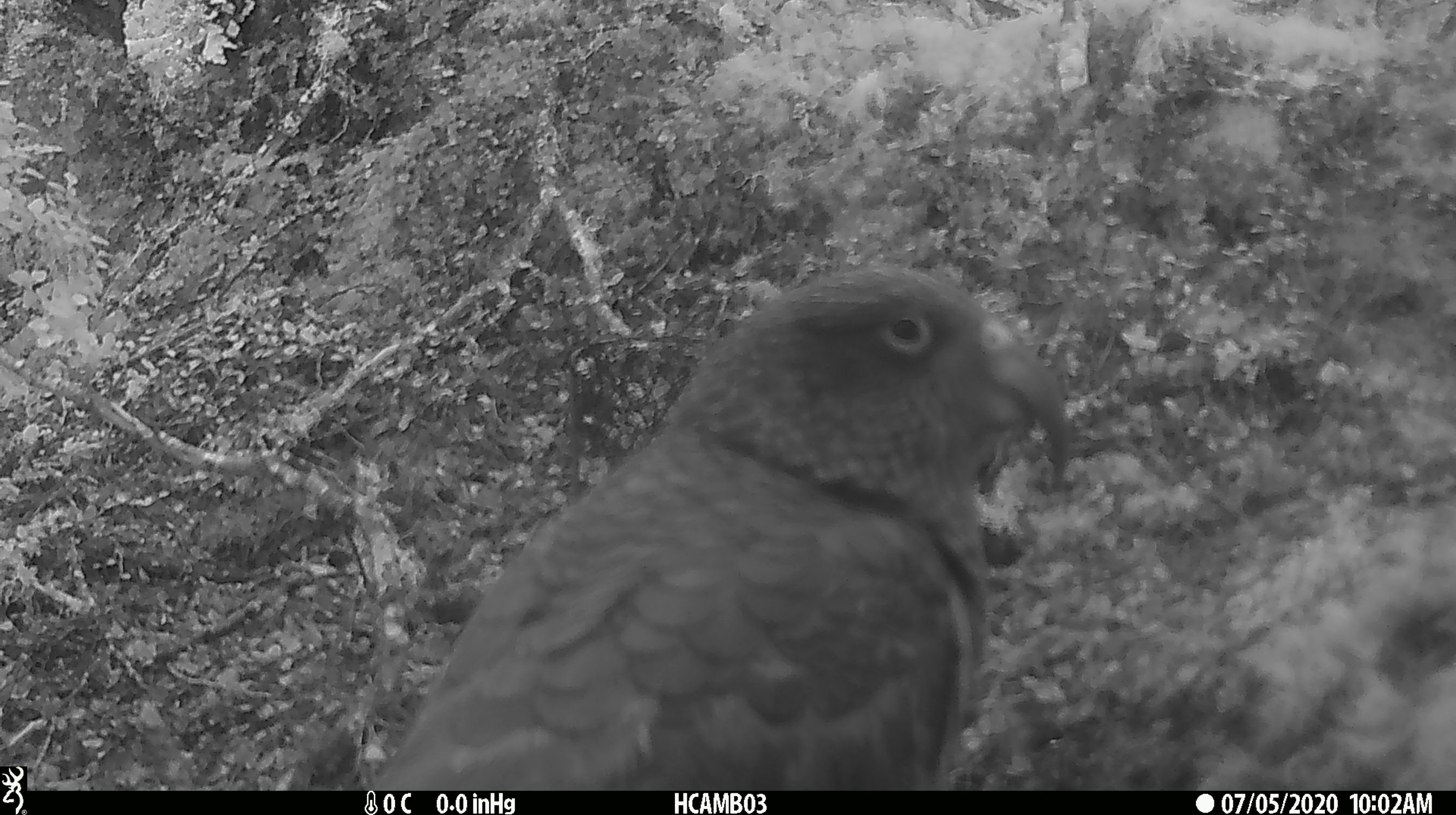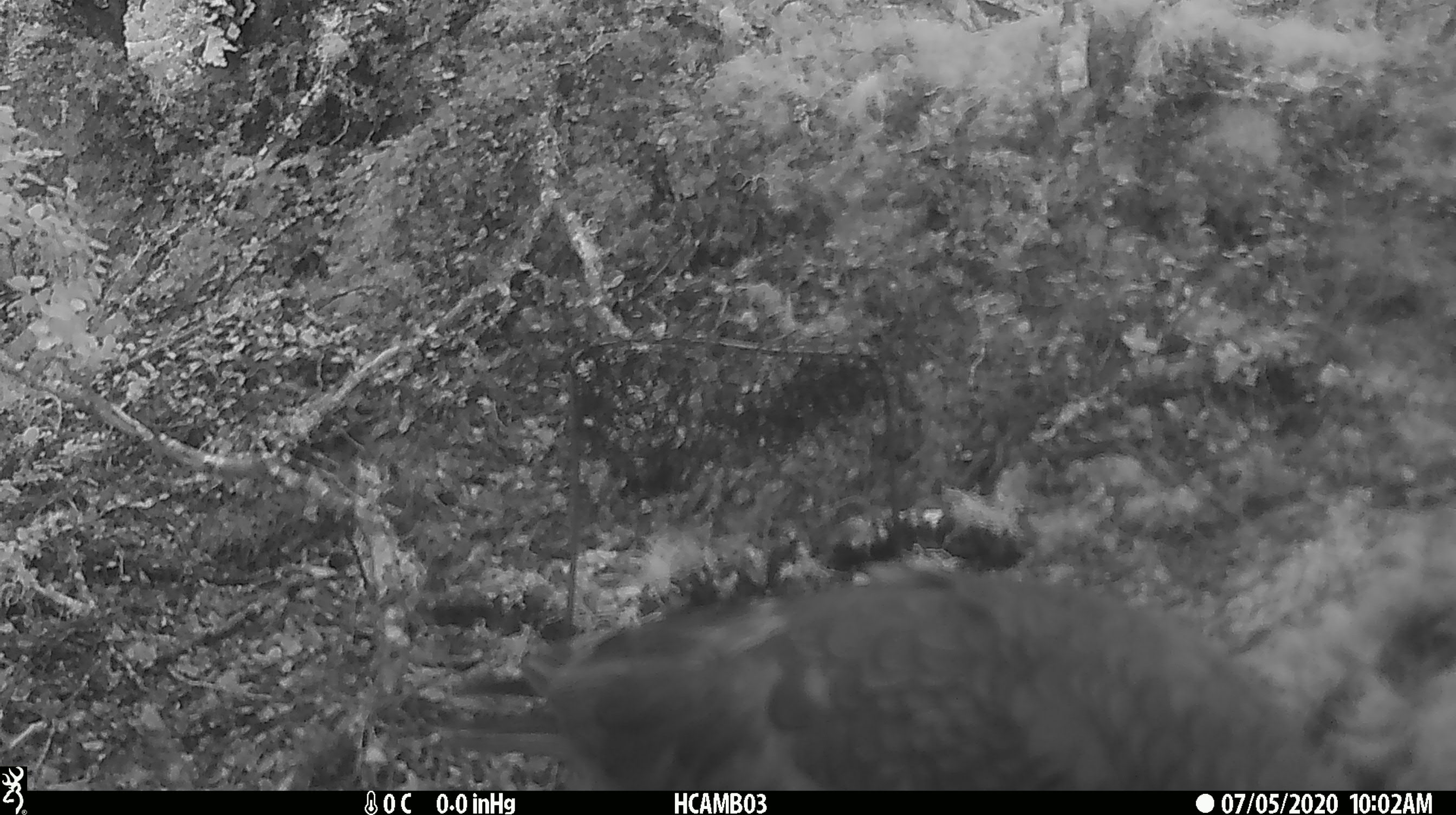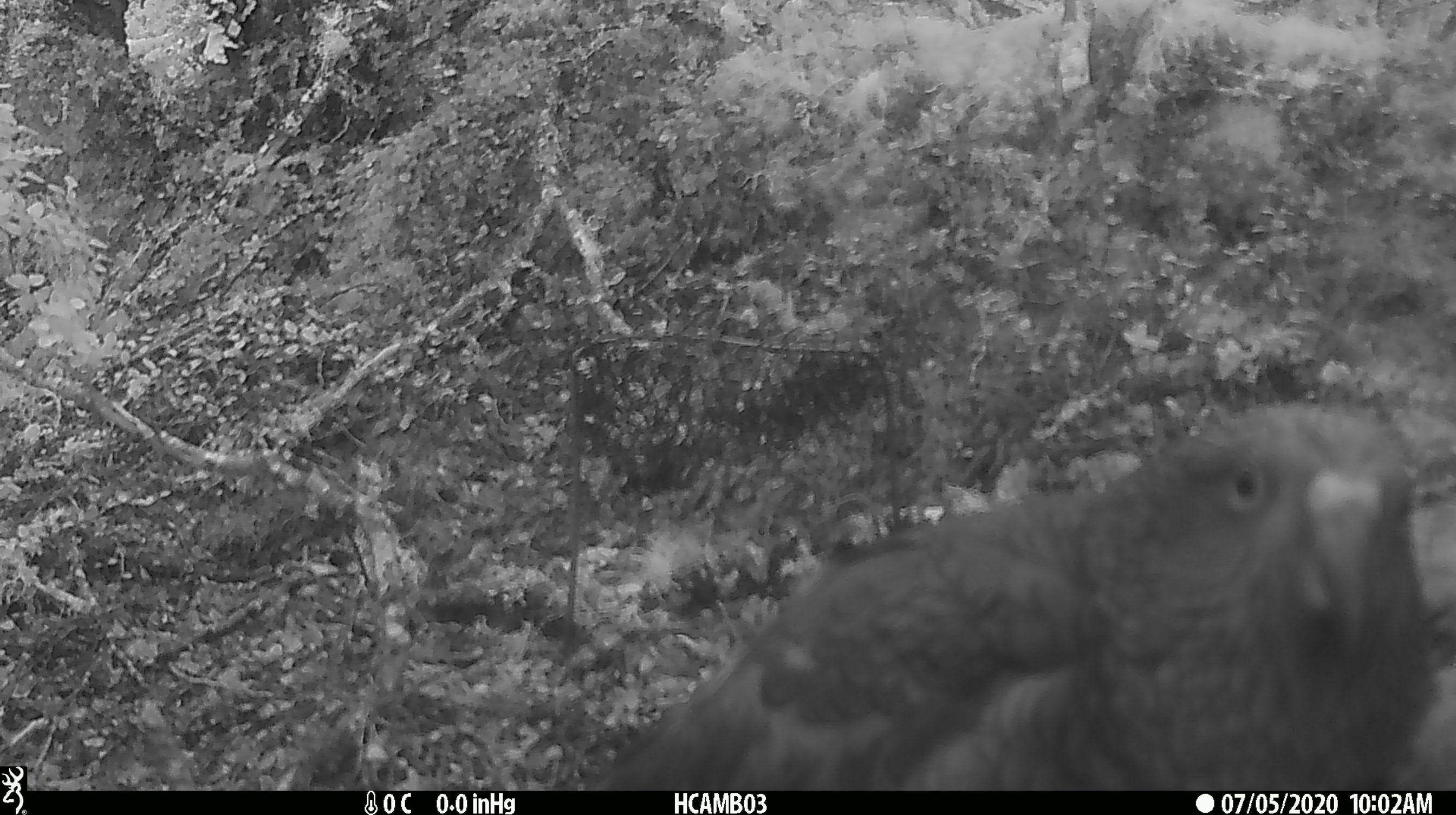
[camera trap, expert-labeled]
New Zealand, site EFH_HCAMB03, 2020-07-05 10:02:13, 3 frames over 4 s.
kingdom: Animalia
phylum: Chordata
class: Aves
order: Psittaciformes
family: Strigopidae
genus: Nestor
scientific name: Nestor notabilis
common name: kea